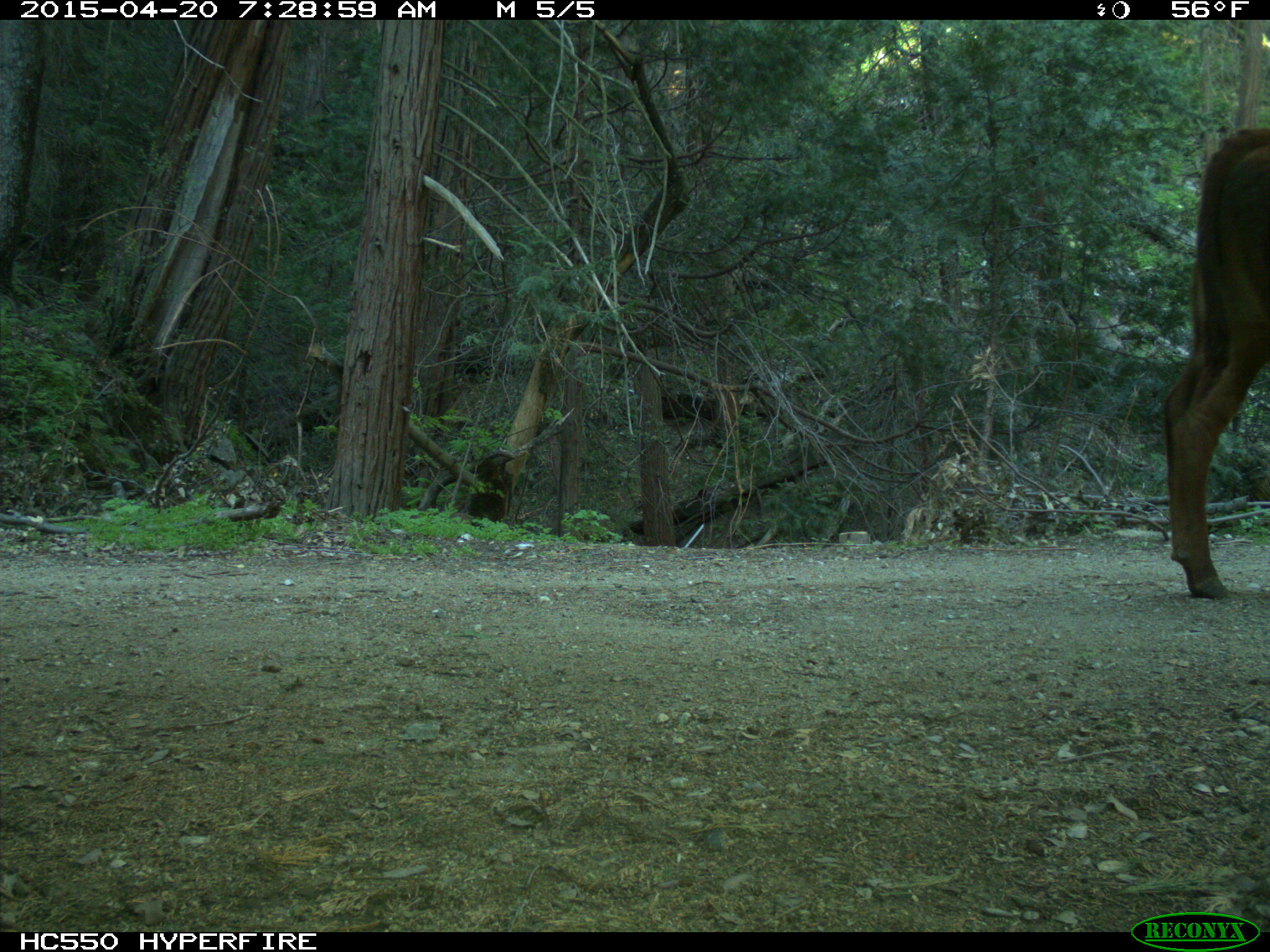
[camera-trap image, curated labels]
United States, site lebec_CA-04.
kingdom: Animalia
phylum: Chordata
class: Mammalia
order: Artiodactyla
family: Bovidae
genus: Bos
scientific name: Bos taurus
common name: domestic cow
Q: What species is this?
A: Bos taurus (domestic cow).